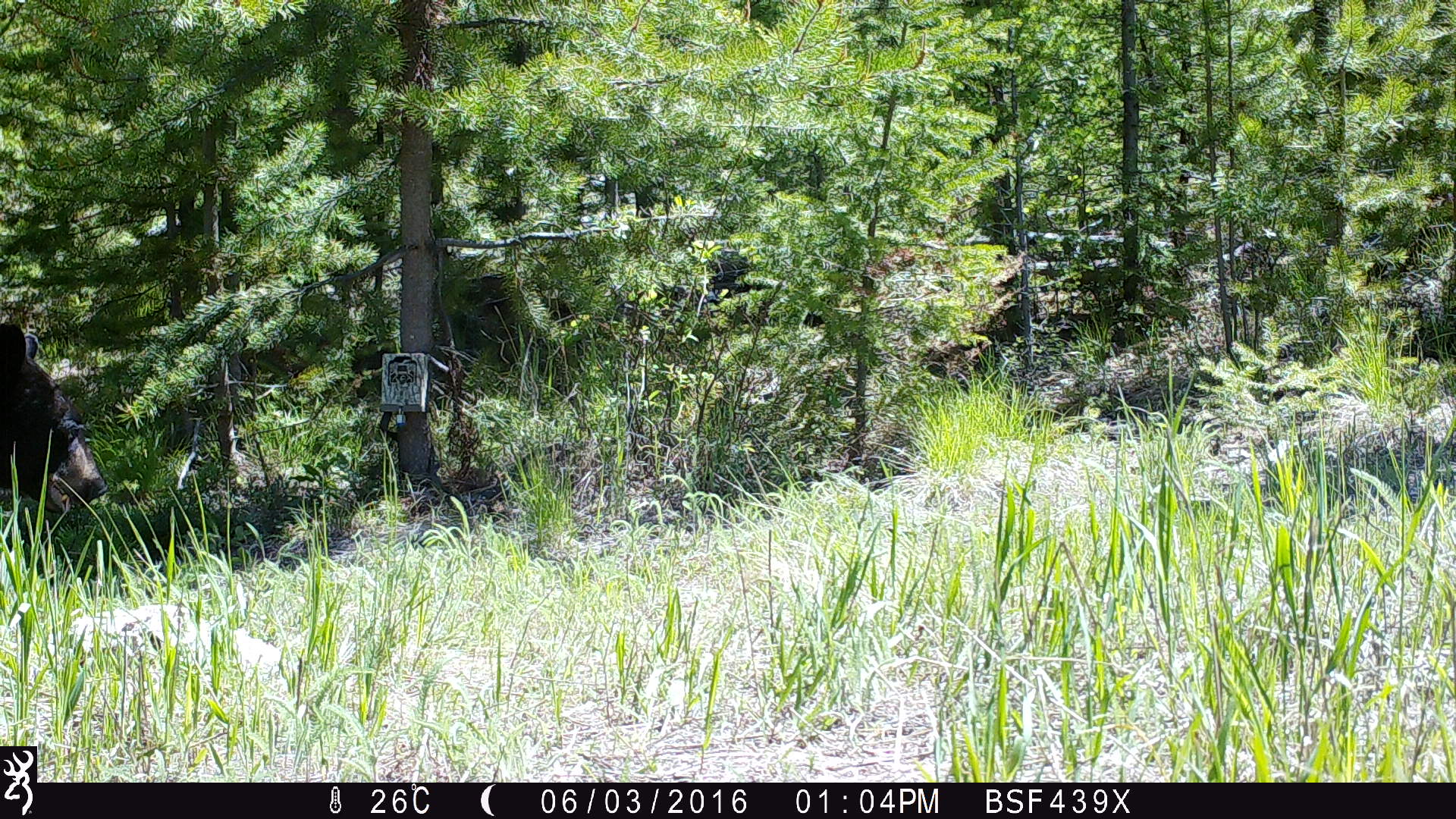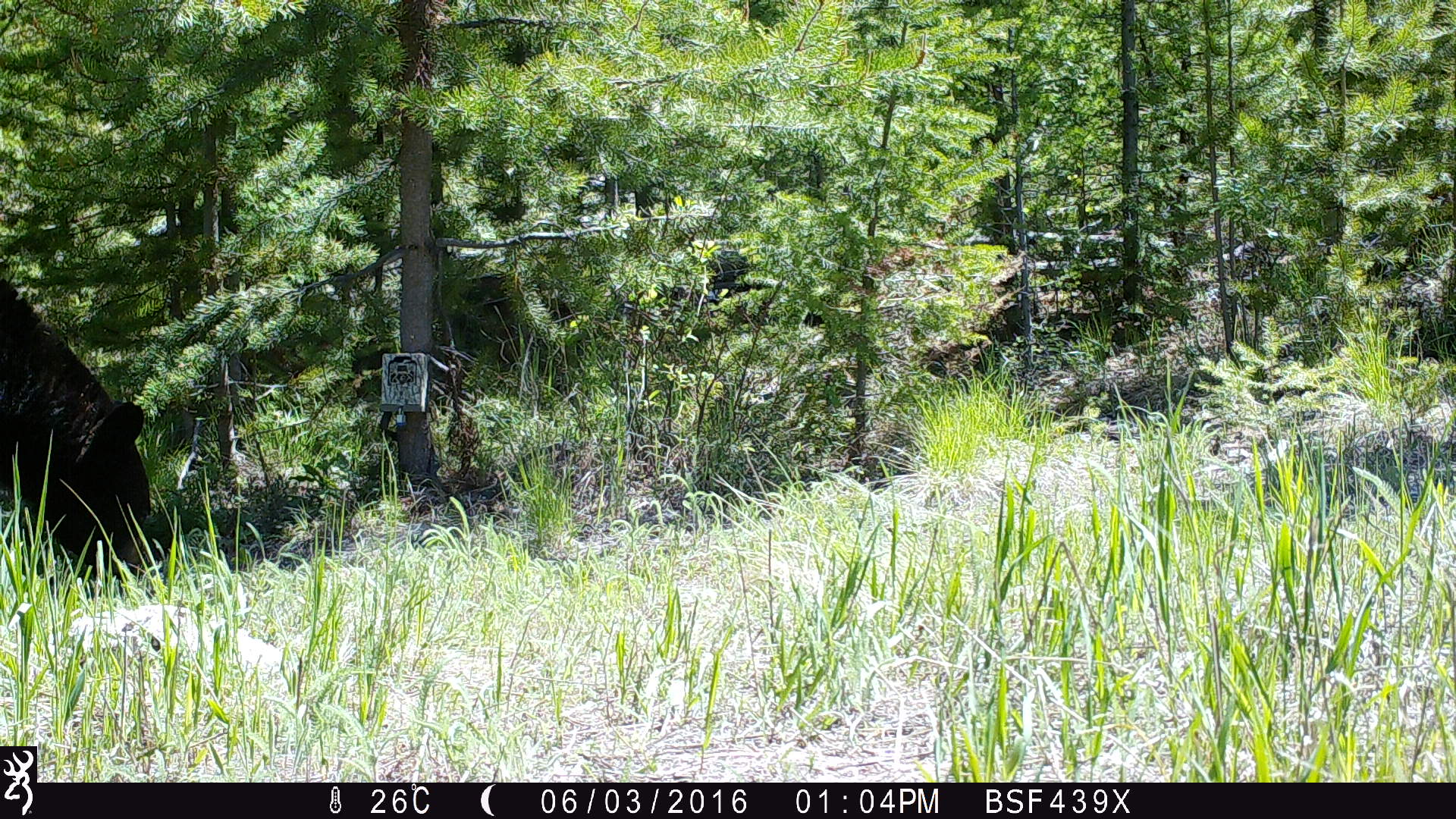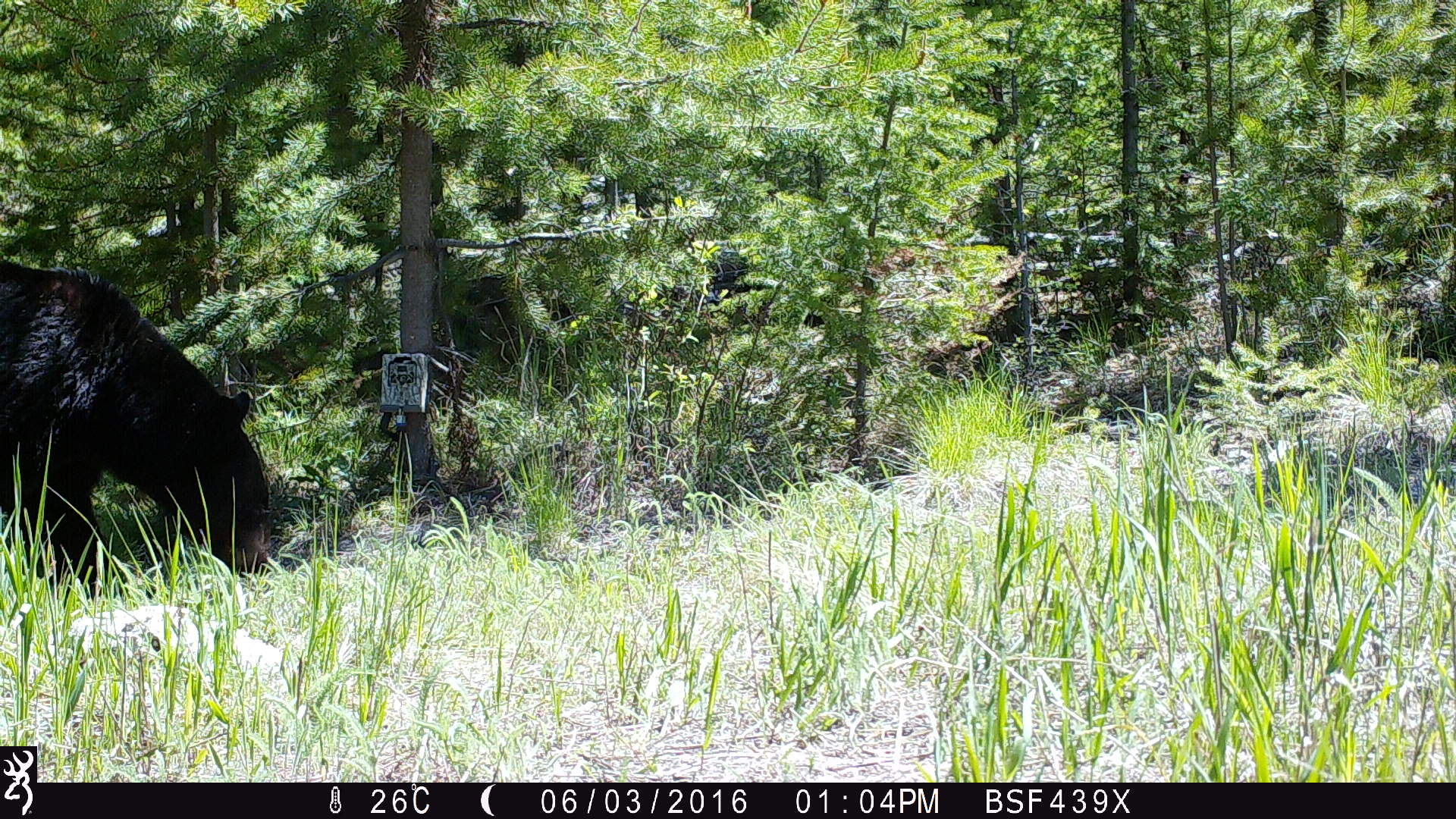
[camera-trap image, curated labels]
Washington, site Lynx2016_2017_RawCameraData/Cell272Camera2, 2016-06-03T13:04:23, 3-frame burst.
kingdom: Animalia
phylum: Chordata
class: Mammalia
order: Carnivora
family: Ursidae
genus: Ursus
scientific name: Ursus americanus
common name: american black bear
Ursus americanus (american black bear). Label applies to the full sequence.